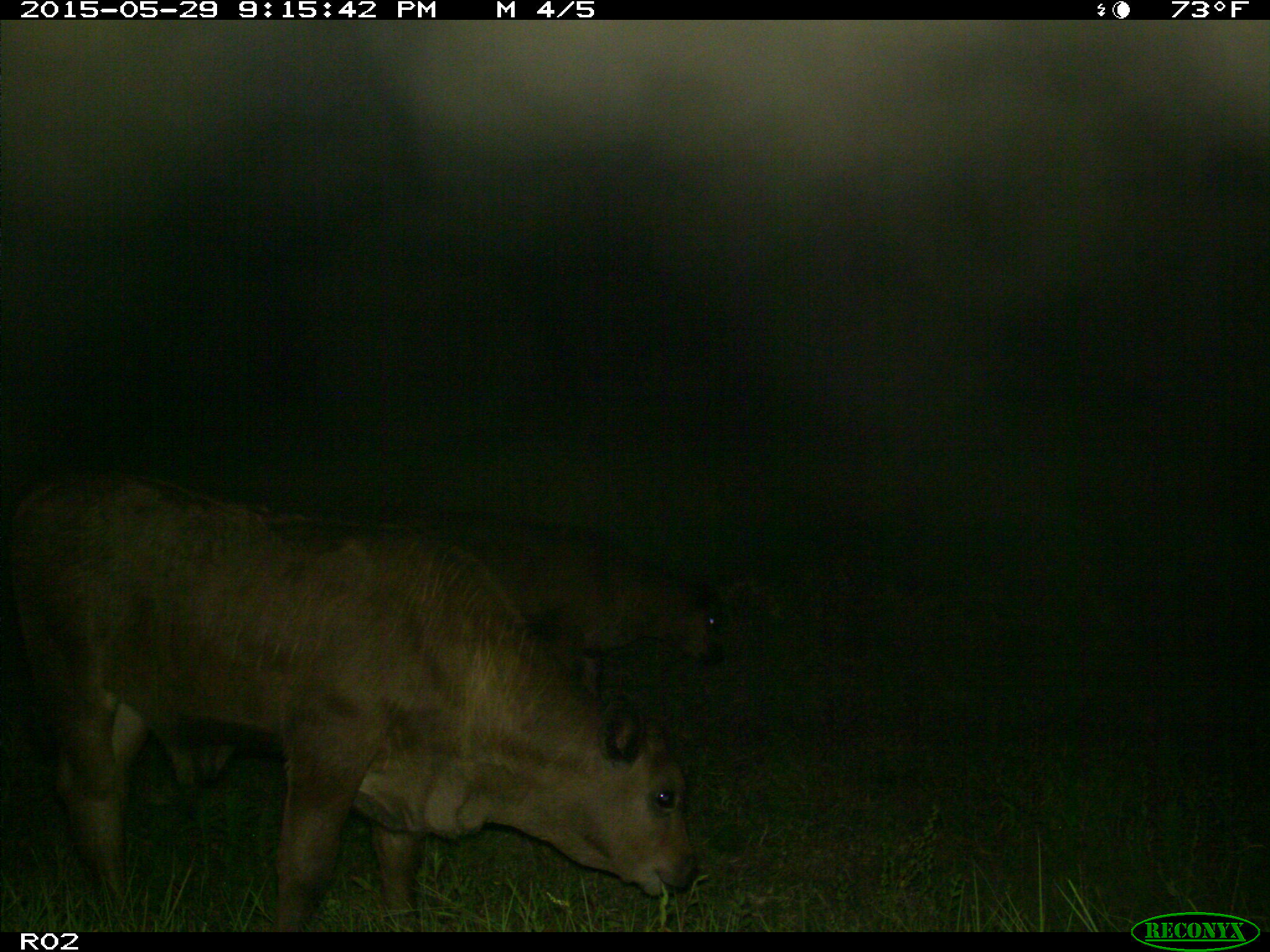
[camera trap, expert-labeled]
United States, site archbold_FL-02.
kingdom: Animalia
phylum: Chordata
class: Mammalia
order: Artiodactyla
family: Bovidae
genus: Bos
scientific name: Bos taurus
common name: domestic cow